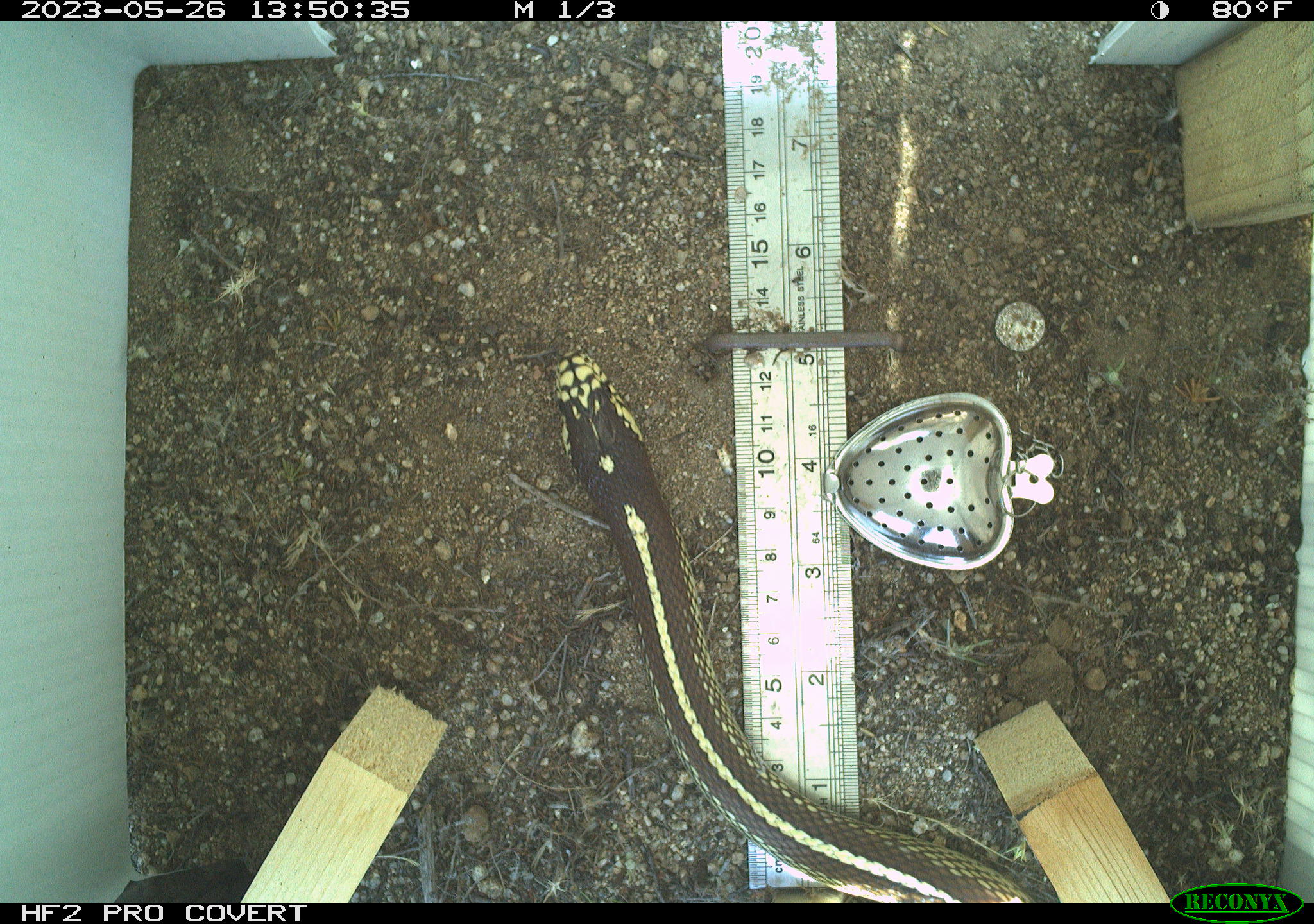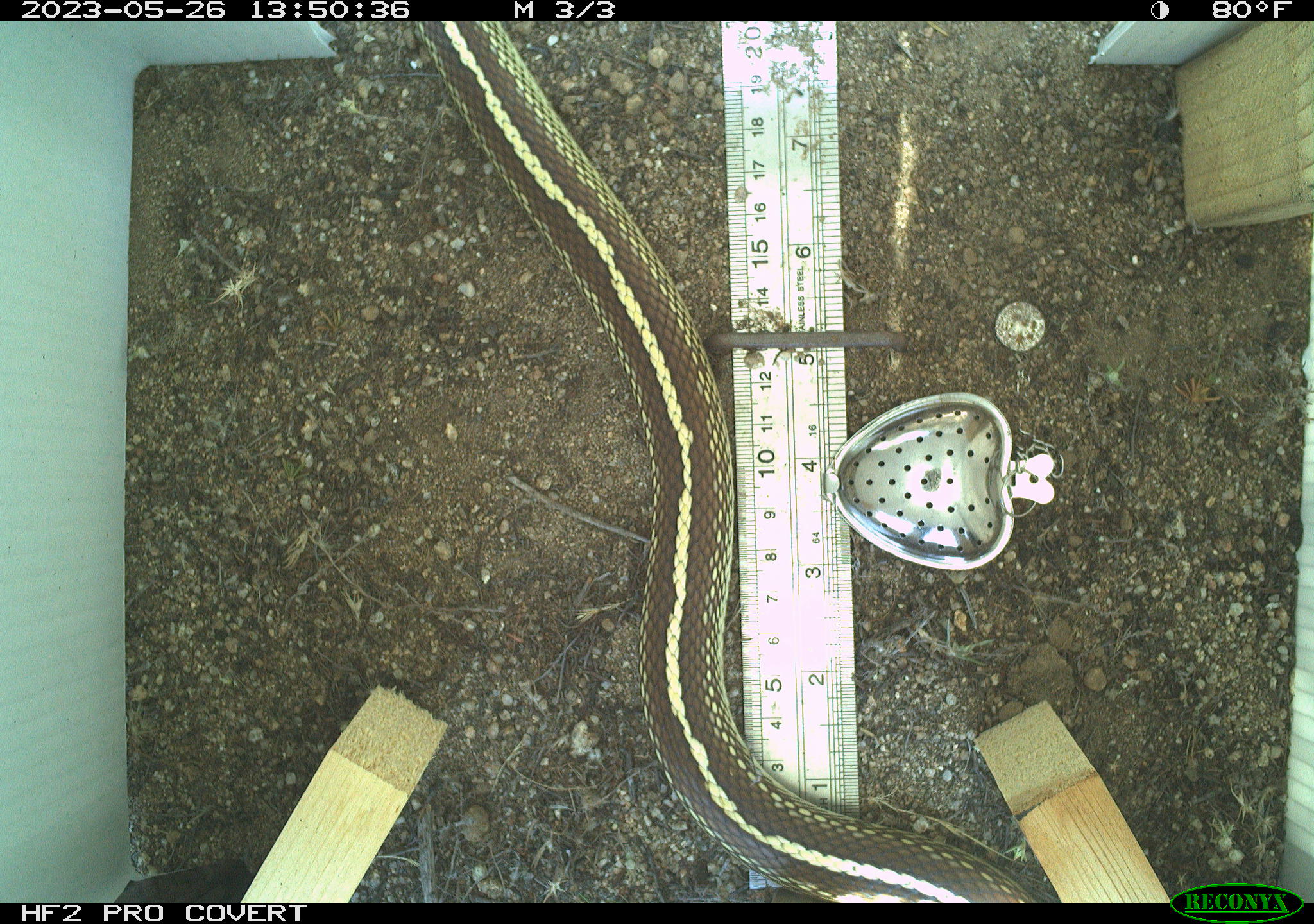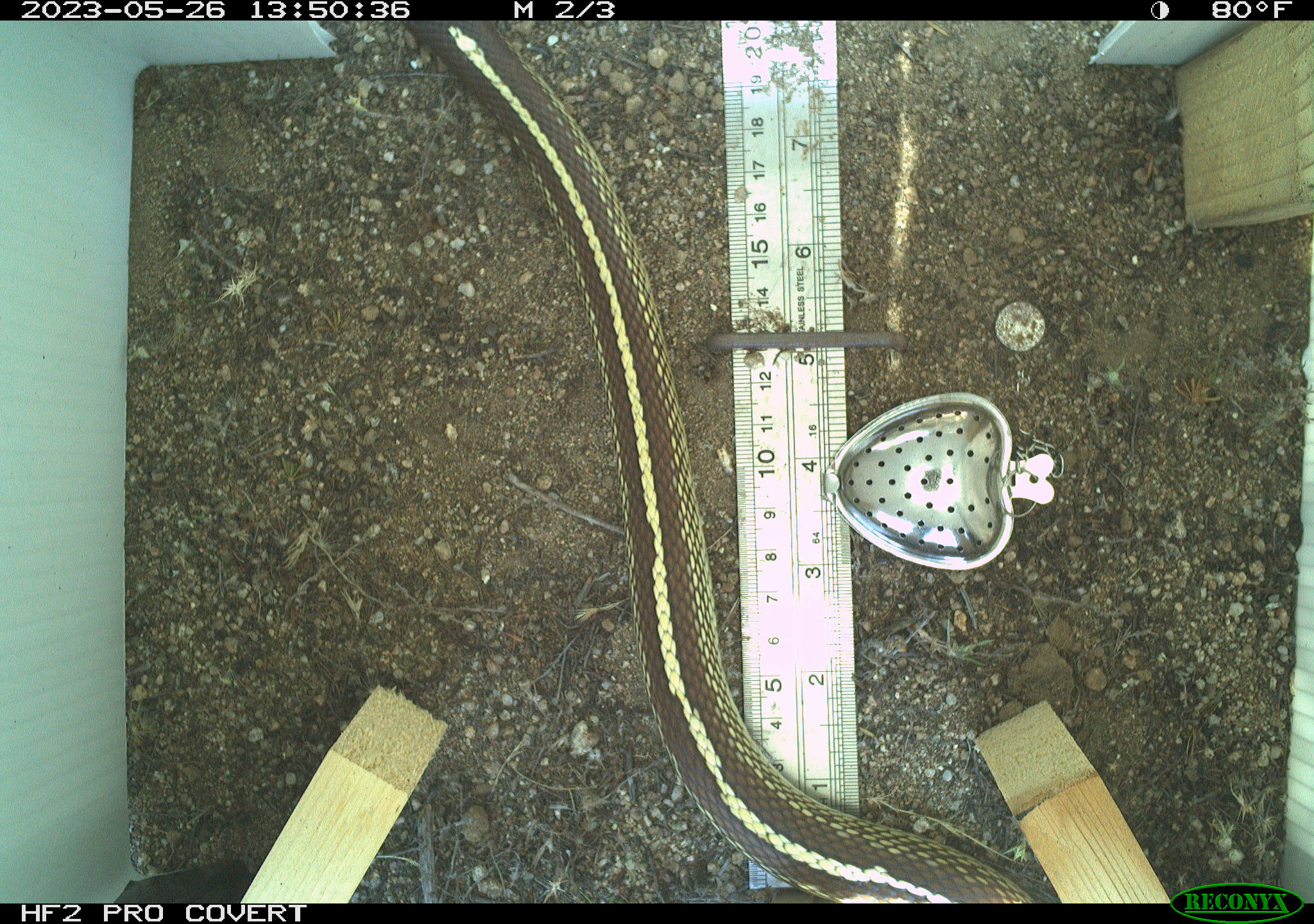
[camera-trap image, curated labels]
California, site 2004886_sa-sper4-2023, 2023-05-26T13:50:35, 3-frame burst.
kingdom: Animalia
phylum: Chordata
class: Reptilia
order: Squamata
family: Colubridae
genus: Lampropeltis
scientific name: Lampropeltis californiae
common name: california kingsnake